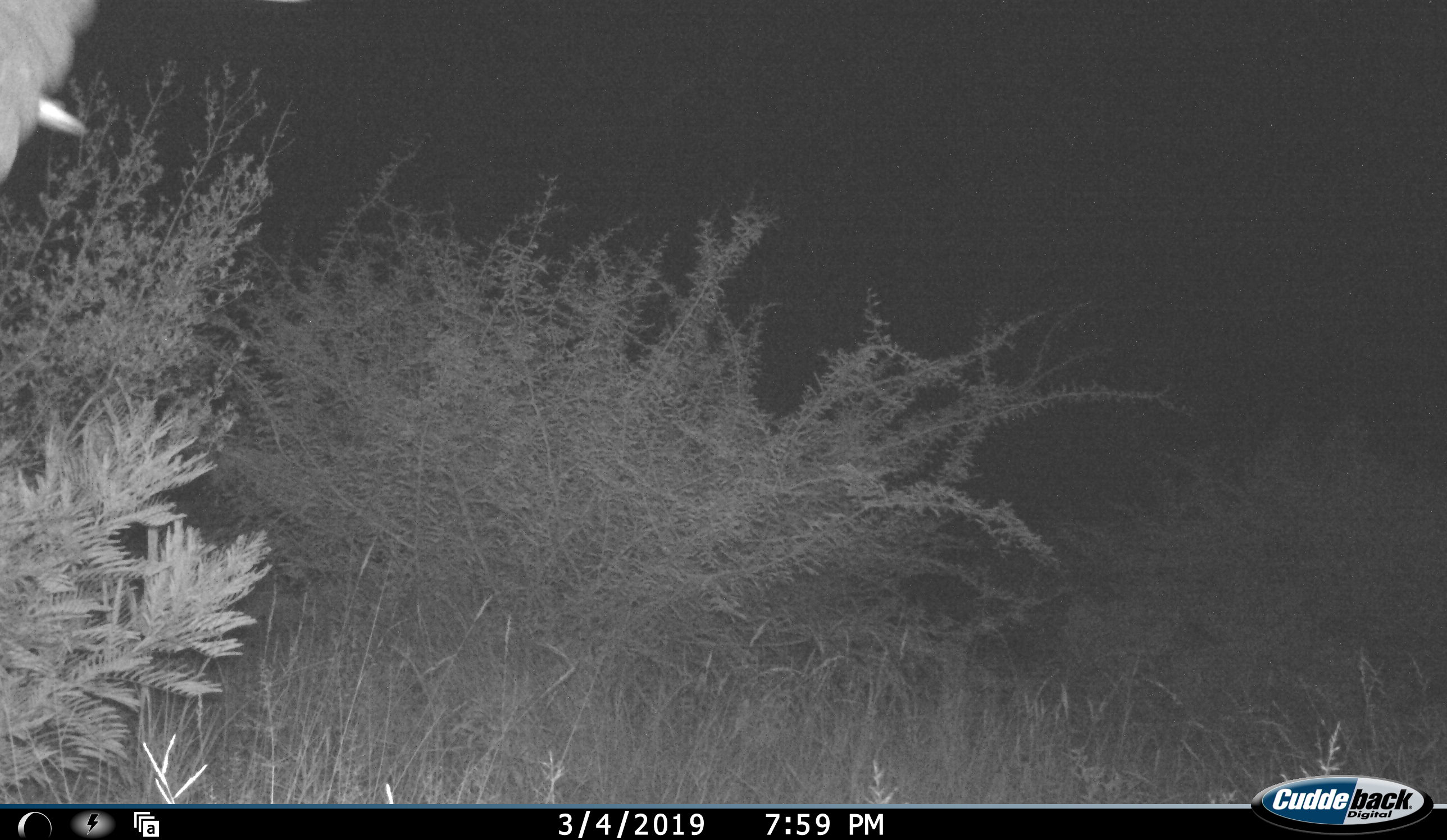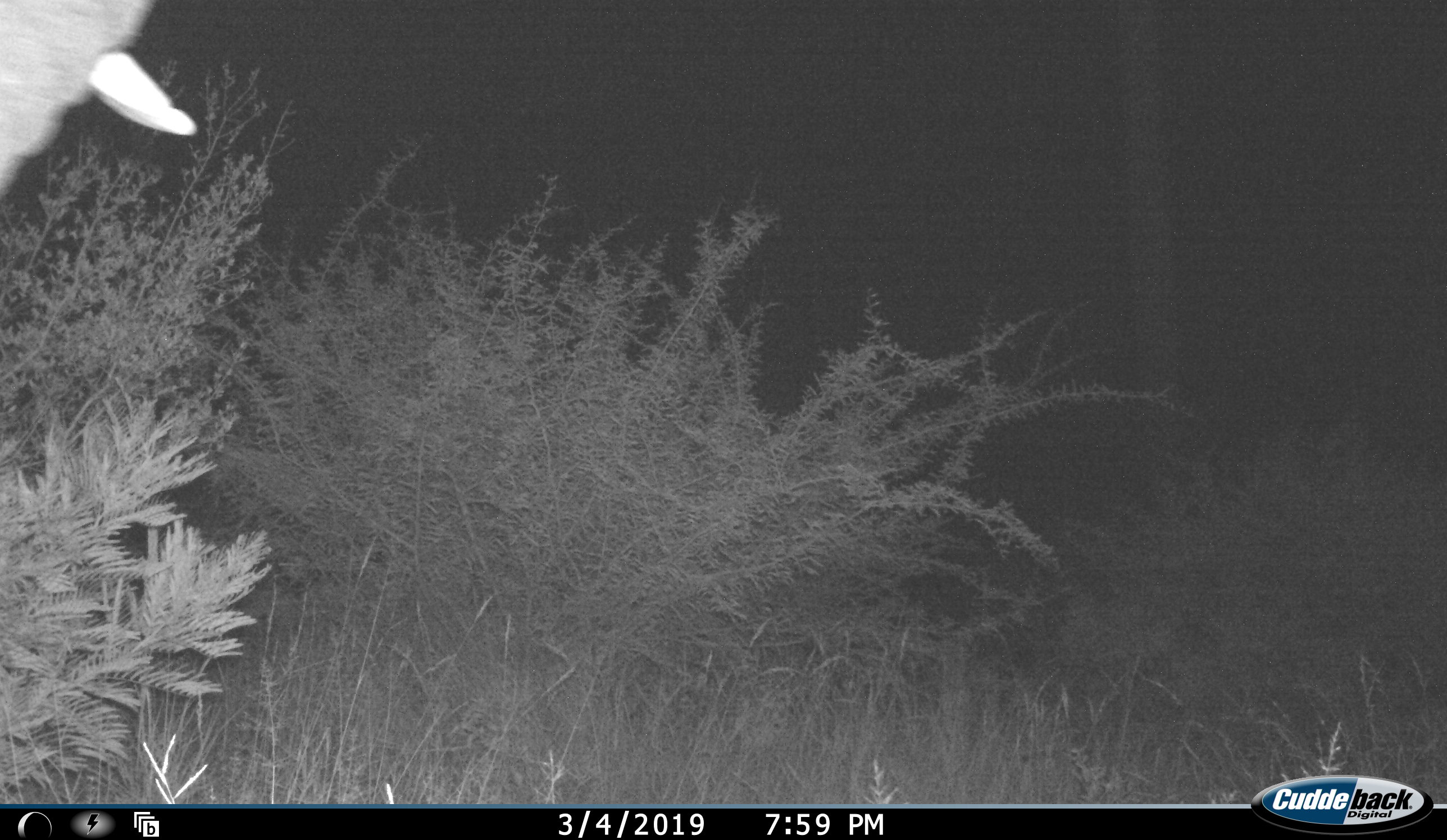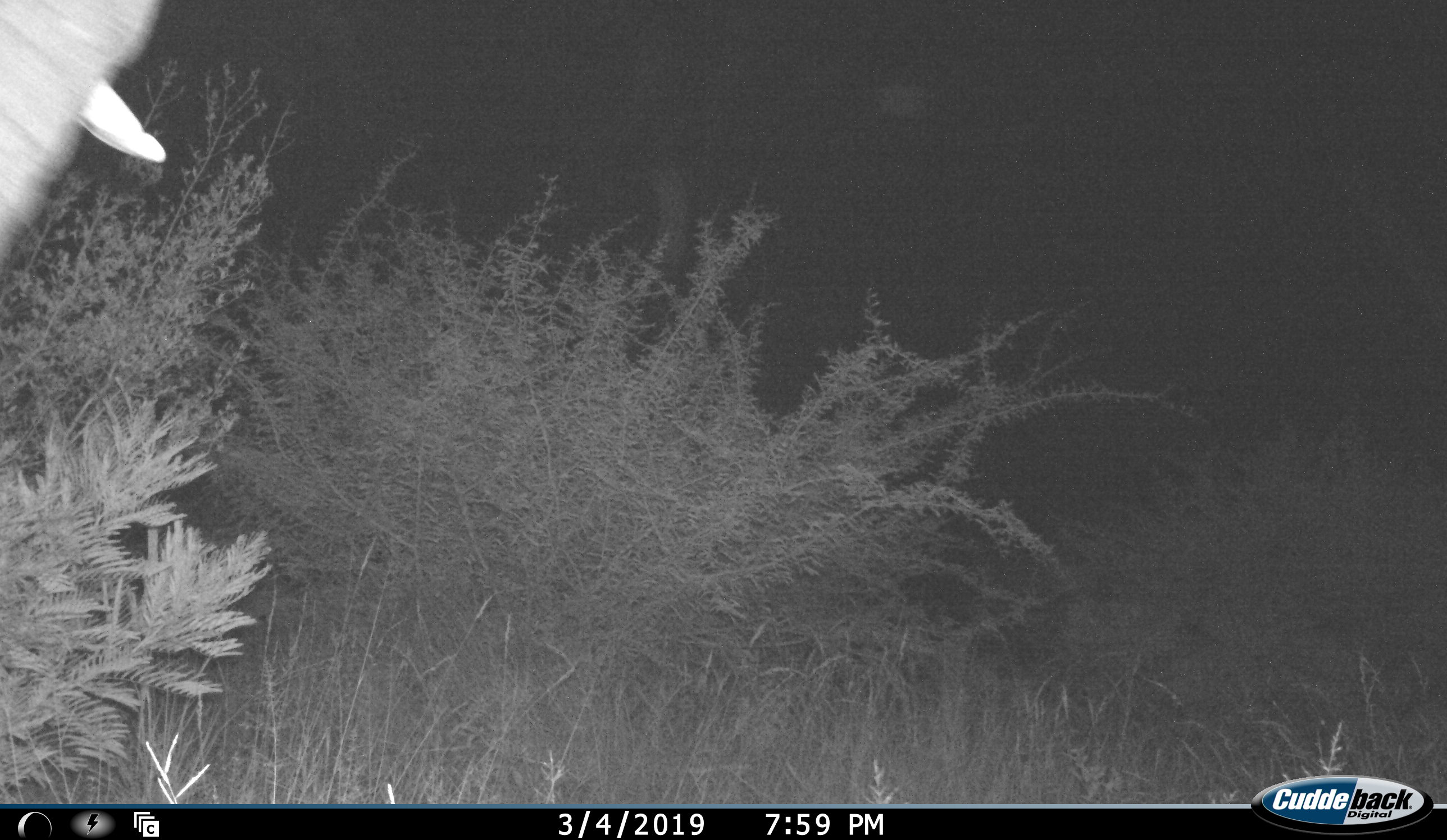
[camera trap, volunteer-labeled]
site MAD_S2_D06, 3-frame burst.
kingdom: Animalia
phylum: Chordata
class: Mammalia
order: Proboscidea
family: Elephantidae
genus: Loxodonta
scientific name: Loxodonta africana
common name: african bush elephant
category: elephant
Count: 1.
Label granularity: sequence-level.